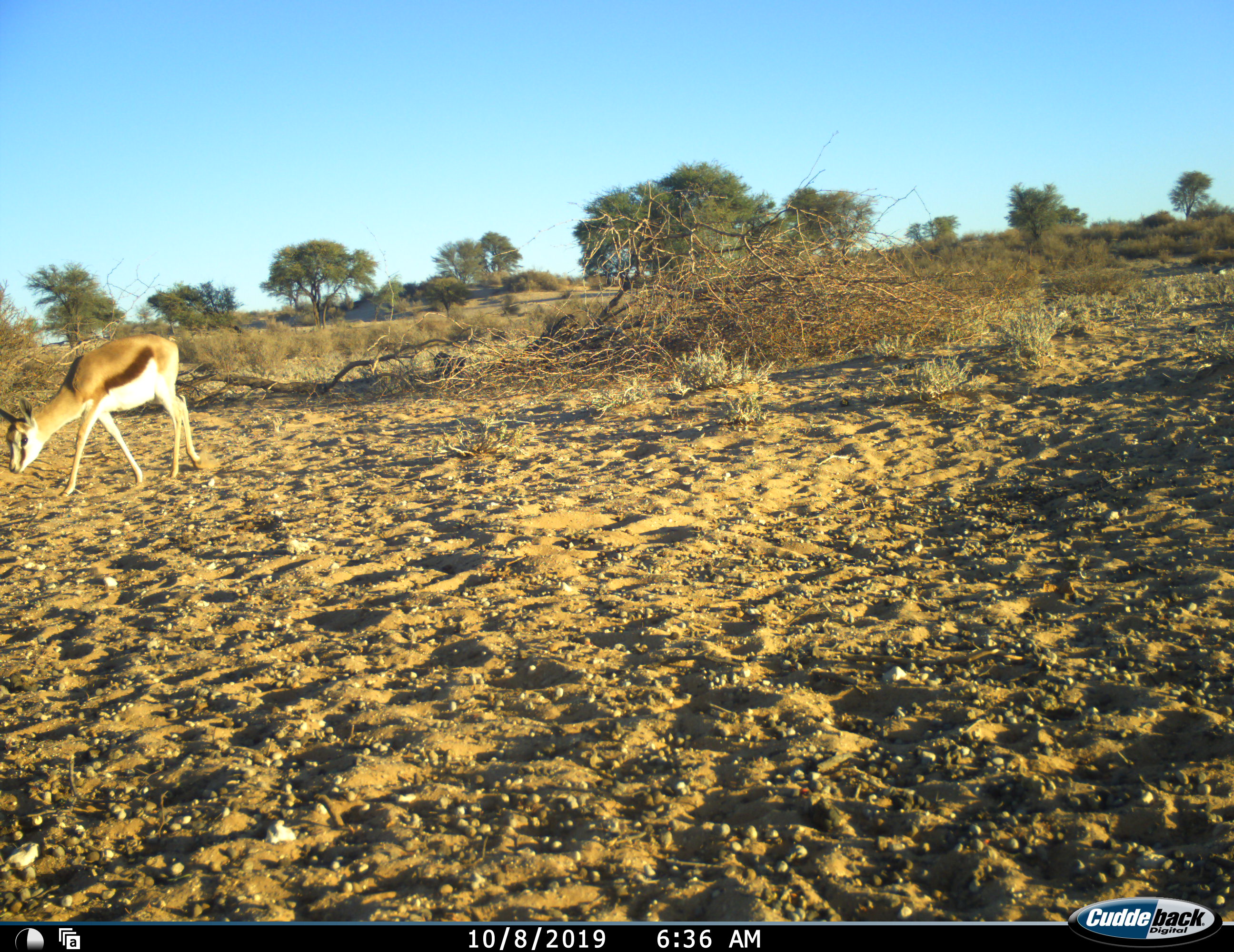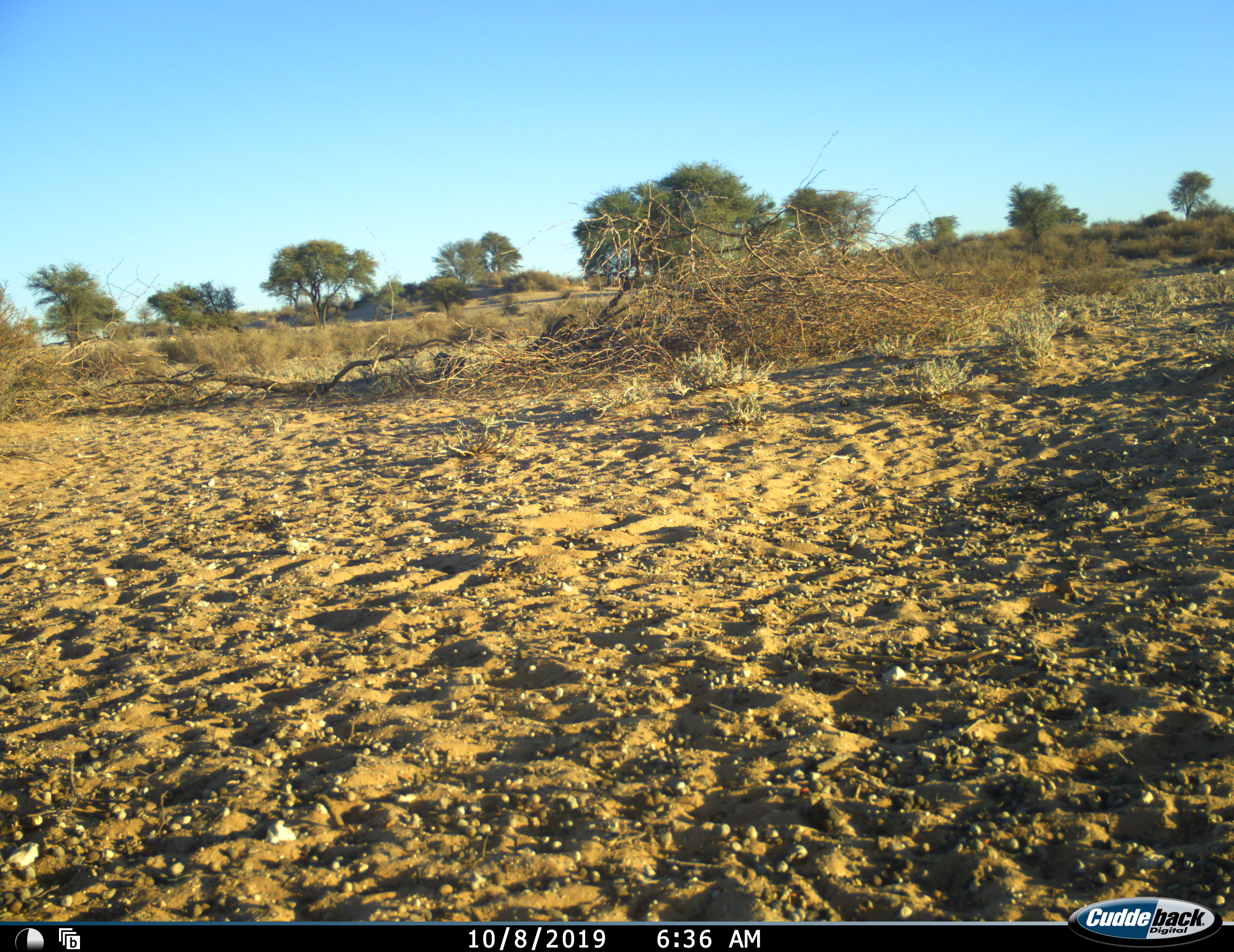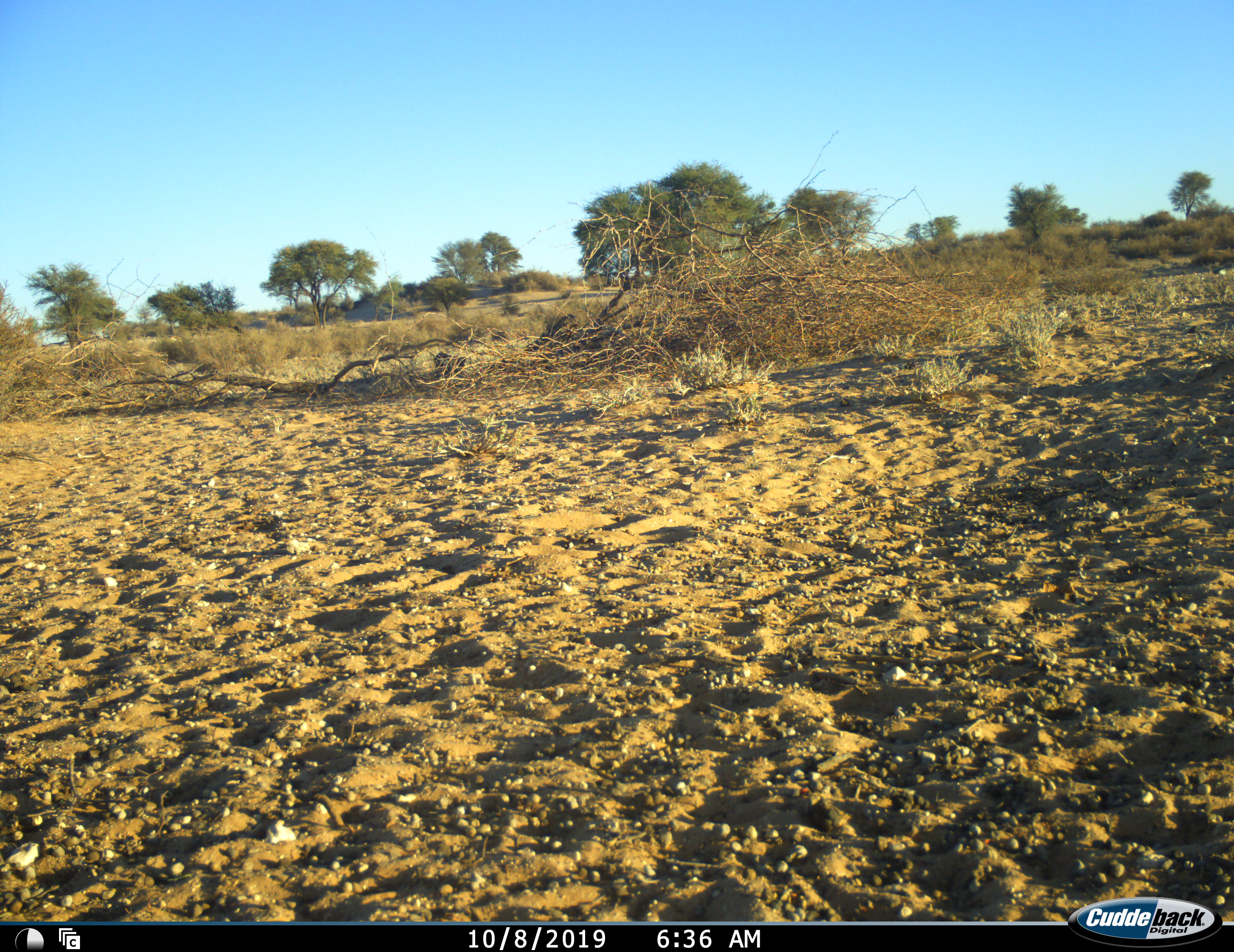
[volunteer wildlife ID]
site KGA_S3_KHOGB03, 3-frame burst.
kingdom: Animalia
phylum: Chordata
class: Mammalia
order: Artiodactyla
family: Bovidae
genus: Antidorcas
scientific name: Antidorcas marsupialis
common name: springbok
Springbok (Antidorcas marsupialis), count 1. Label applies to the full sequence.